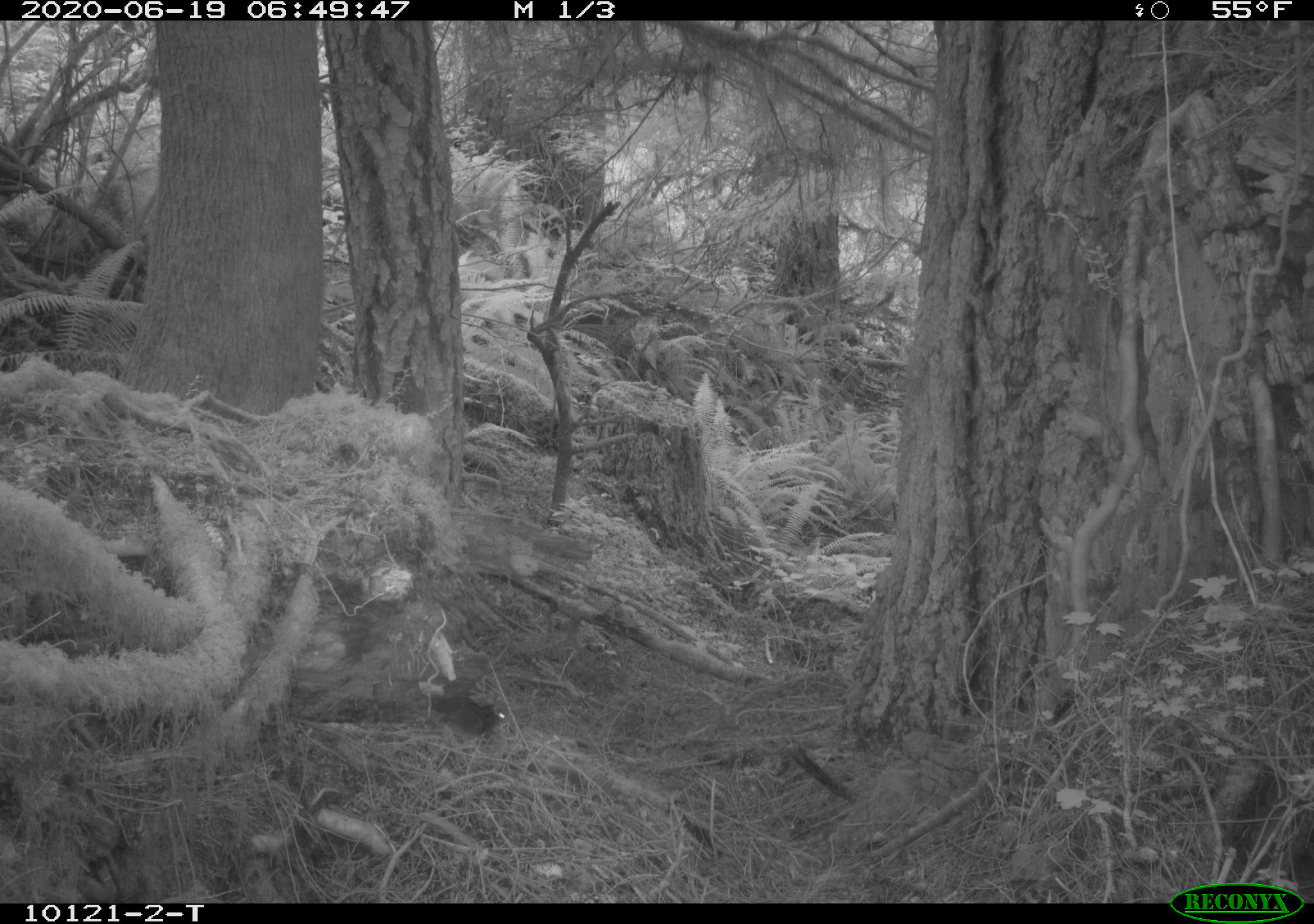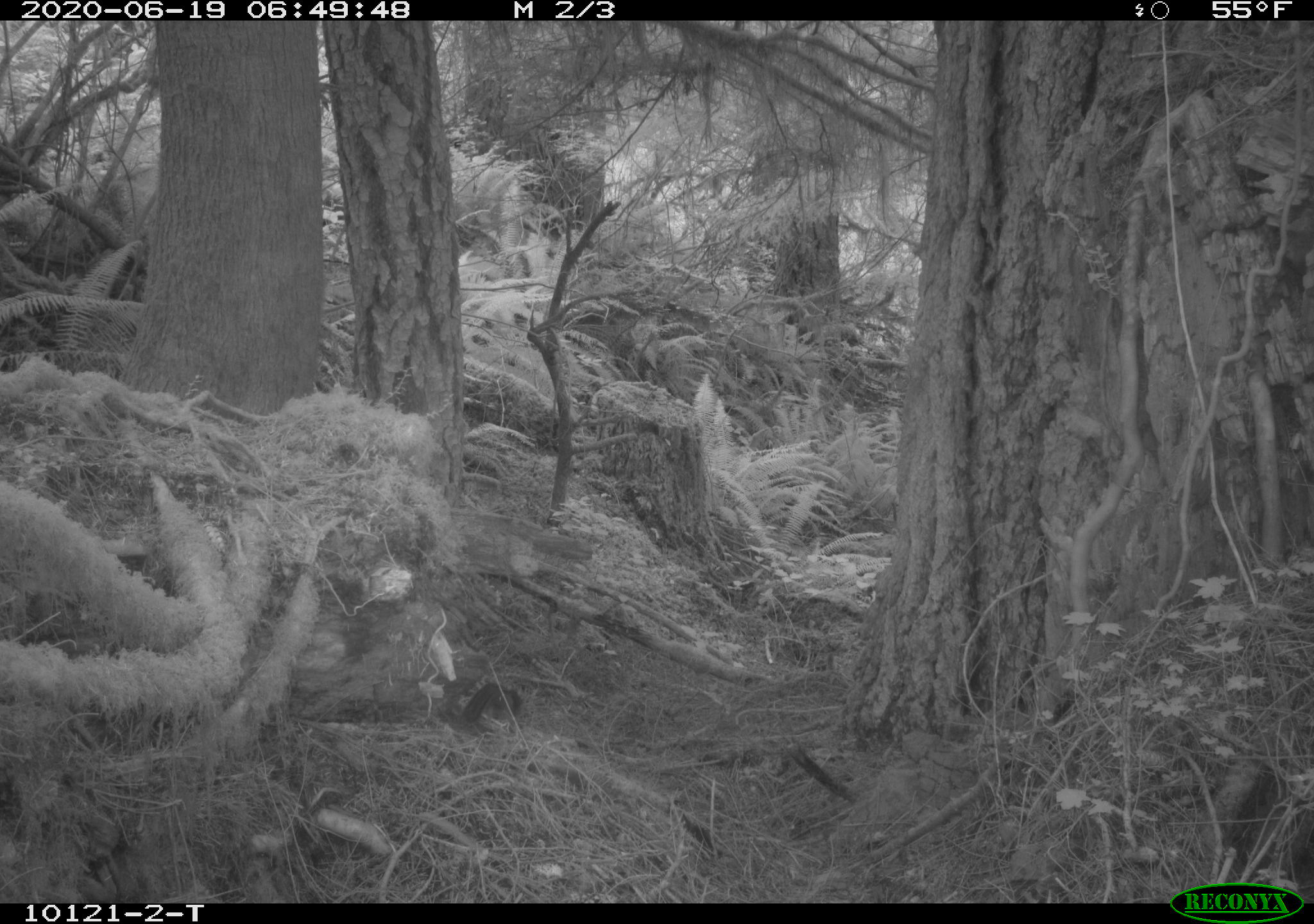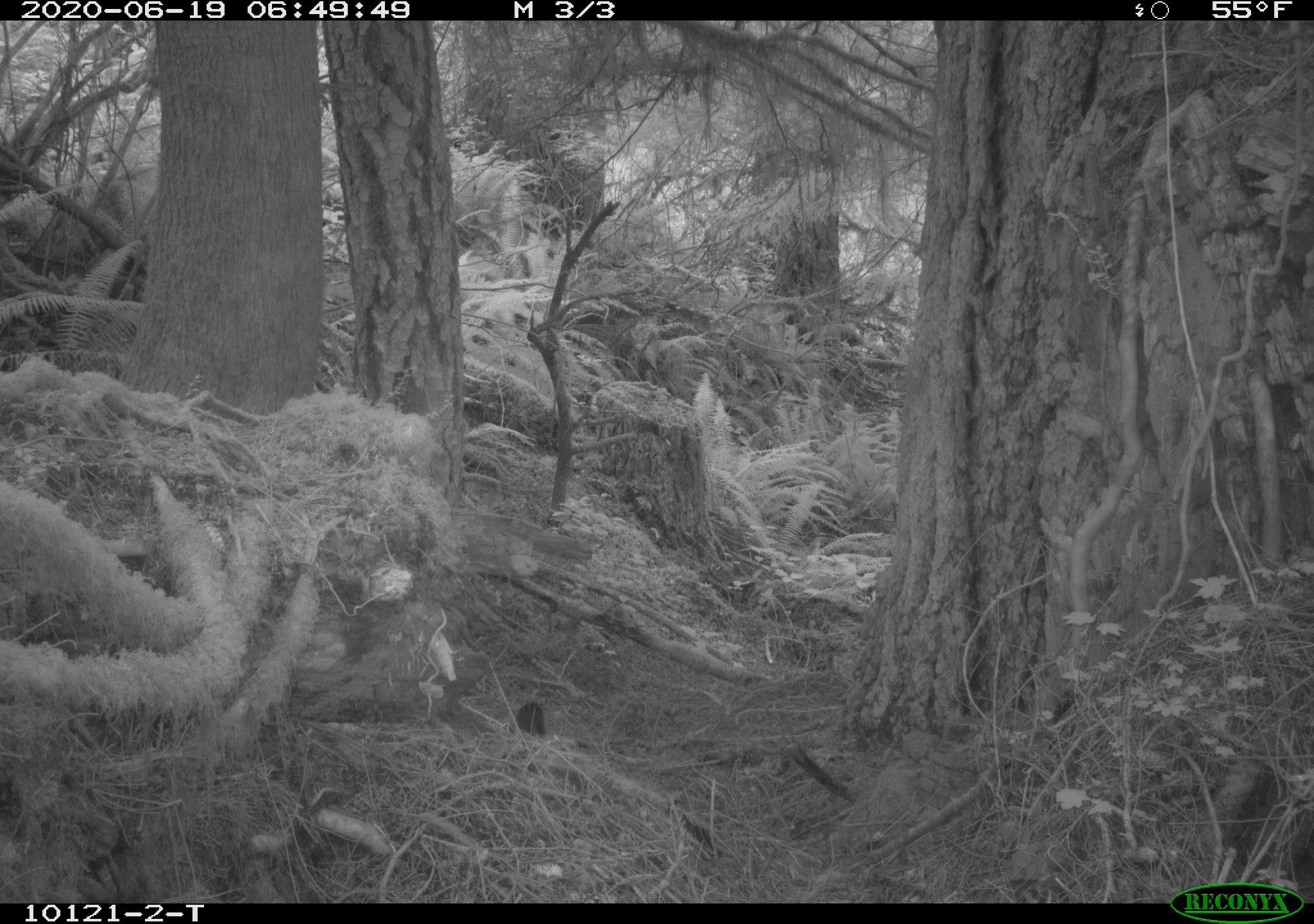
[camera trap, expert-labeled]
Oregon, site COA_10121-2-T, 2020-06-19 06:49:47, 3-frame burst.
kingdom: Animalia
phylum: Chordata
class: Mammalia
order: Rodentia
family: Sciuridae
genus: Neotamias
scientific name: Neotamias townsendii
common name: townsend's chipmunk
Townsend's chipmunk (Neotamias townsendii).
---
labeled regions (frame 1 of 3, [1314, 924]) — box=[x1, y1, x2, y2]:
townsend's chipmunk: box=[429, 690, 509, 742]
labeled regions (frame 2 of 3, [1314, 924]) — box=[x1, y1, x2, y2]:
townsend's chipmunk: box=[457, 680, 525, 736]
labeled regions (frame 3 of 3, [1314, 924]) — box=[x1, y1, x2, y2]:
townsend's chipmunk: box=[512, 698, 545, 740]